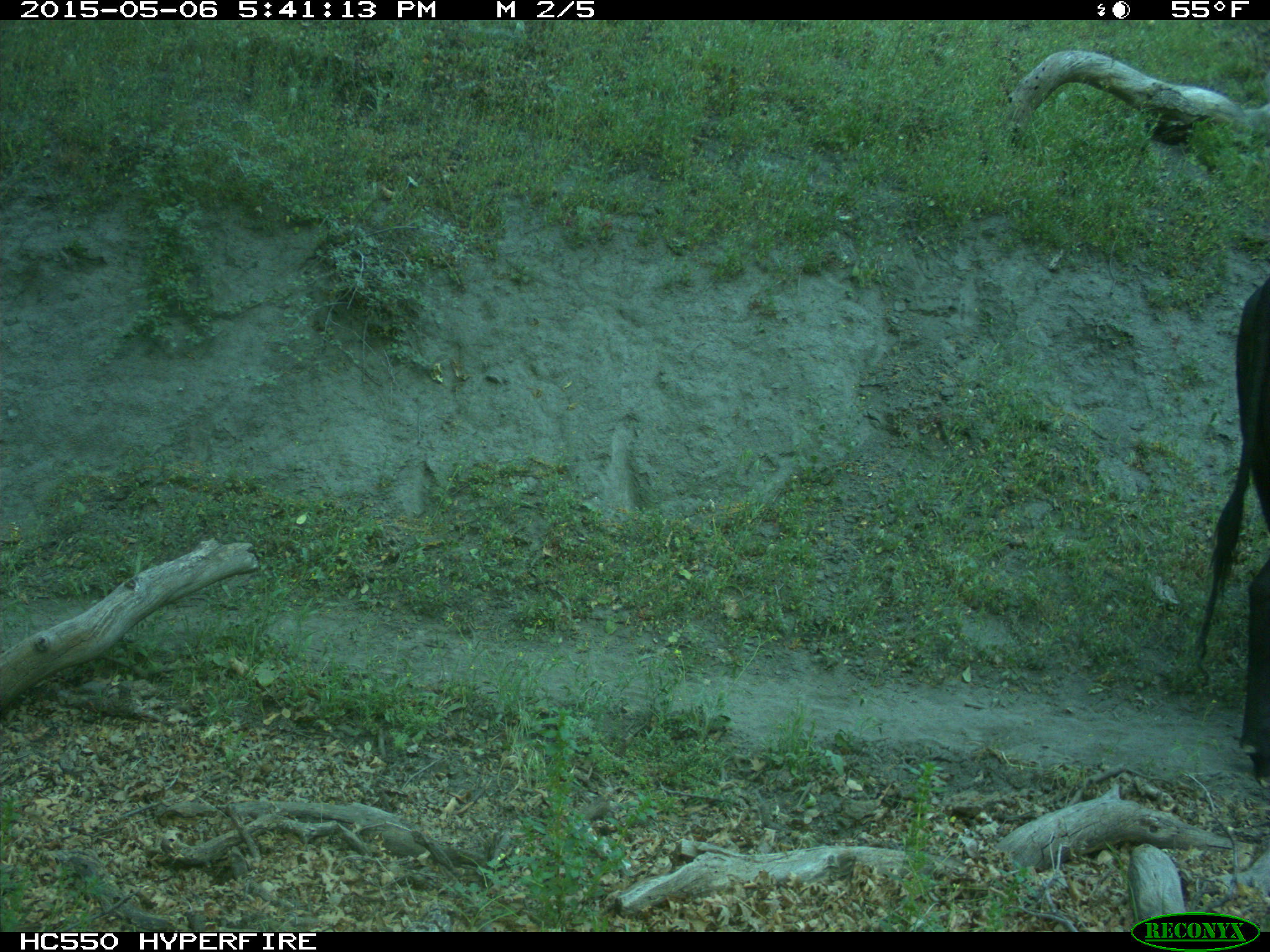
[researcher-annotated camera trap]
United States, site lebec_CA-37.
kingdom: Animalia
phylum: Chordata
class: Mammalia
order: Artiodactyla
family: Bovidae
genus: Bos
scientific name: Bos taurus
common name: domestic cow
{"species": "Bos taurus (domestic cow)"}